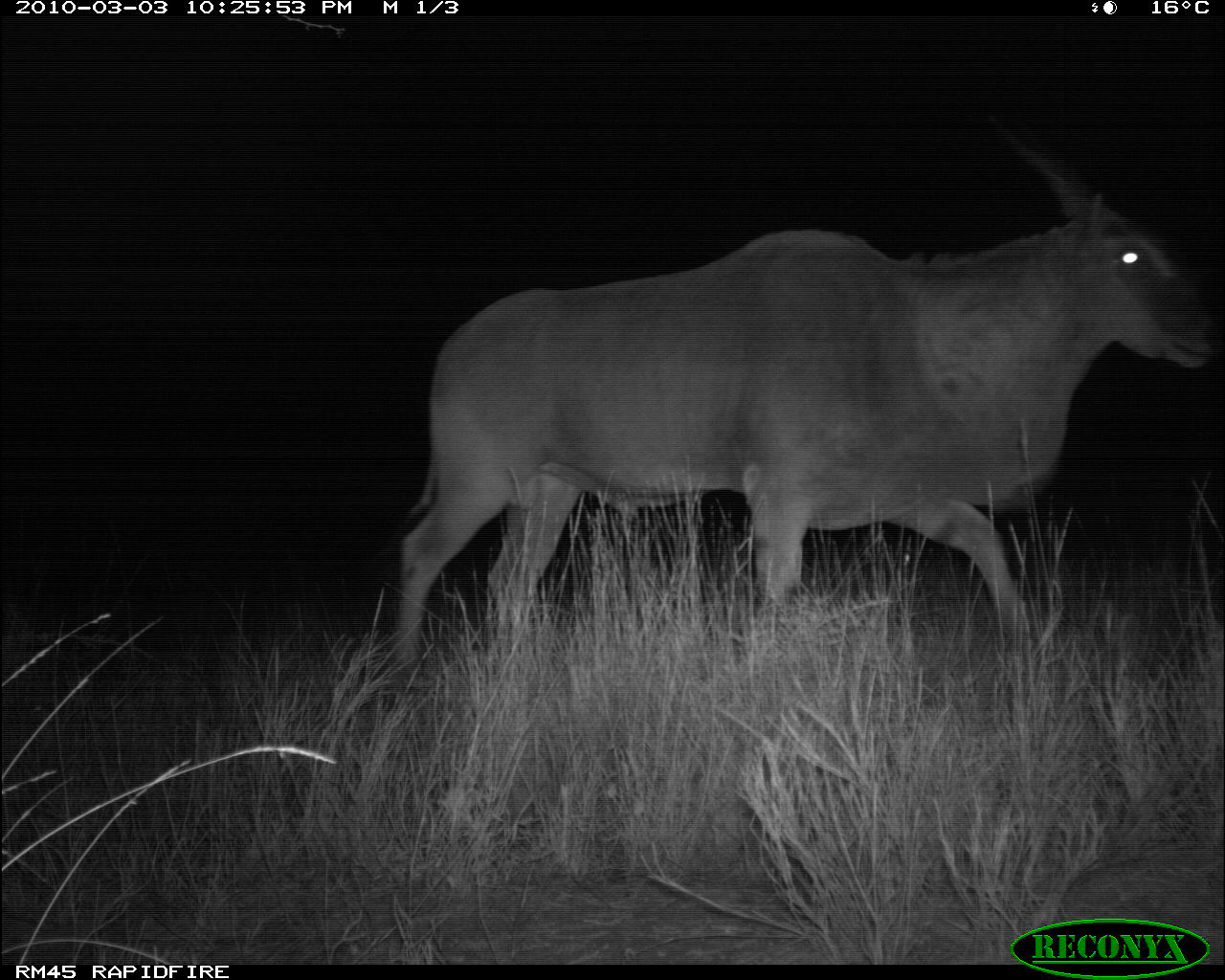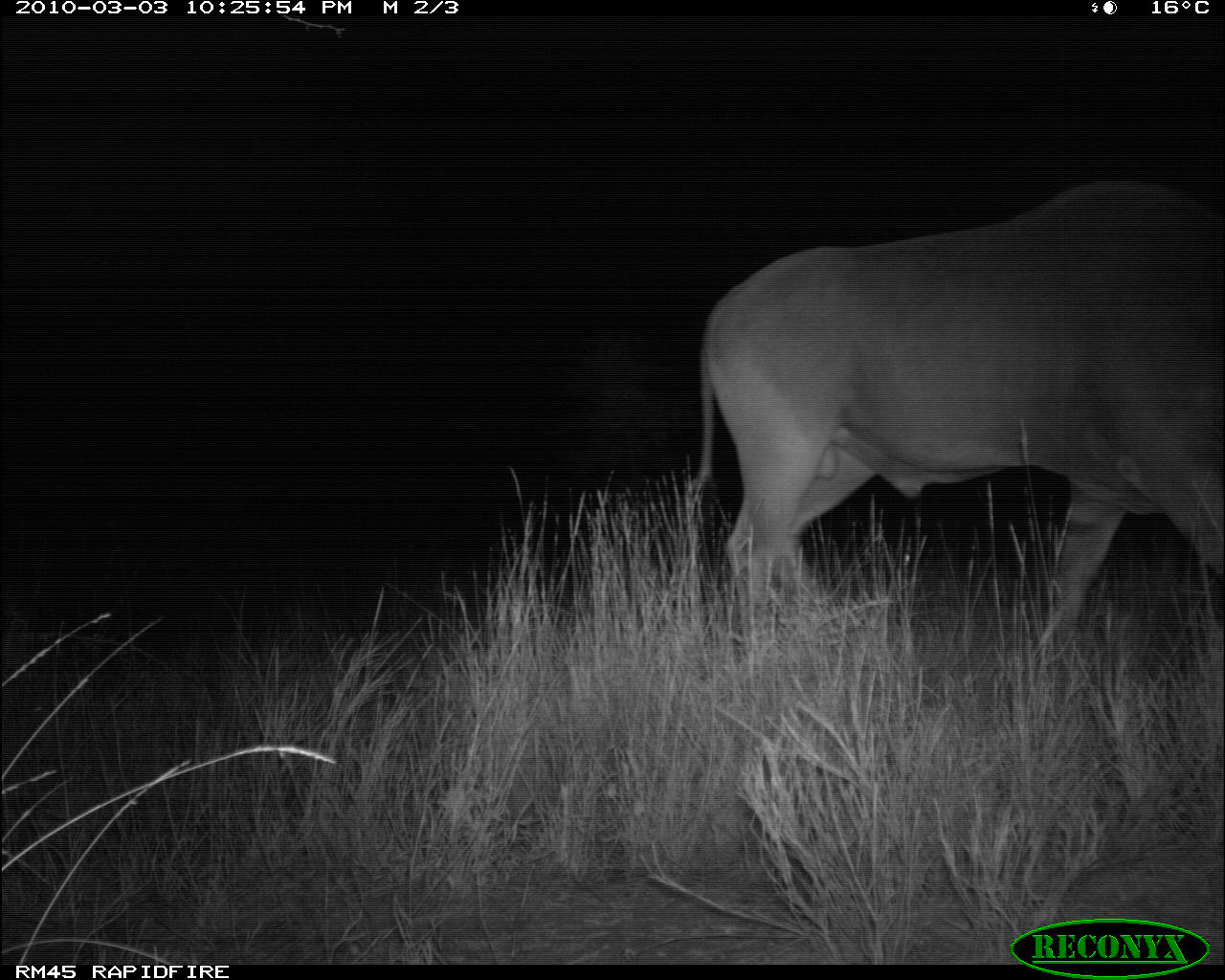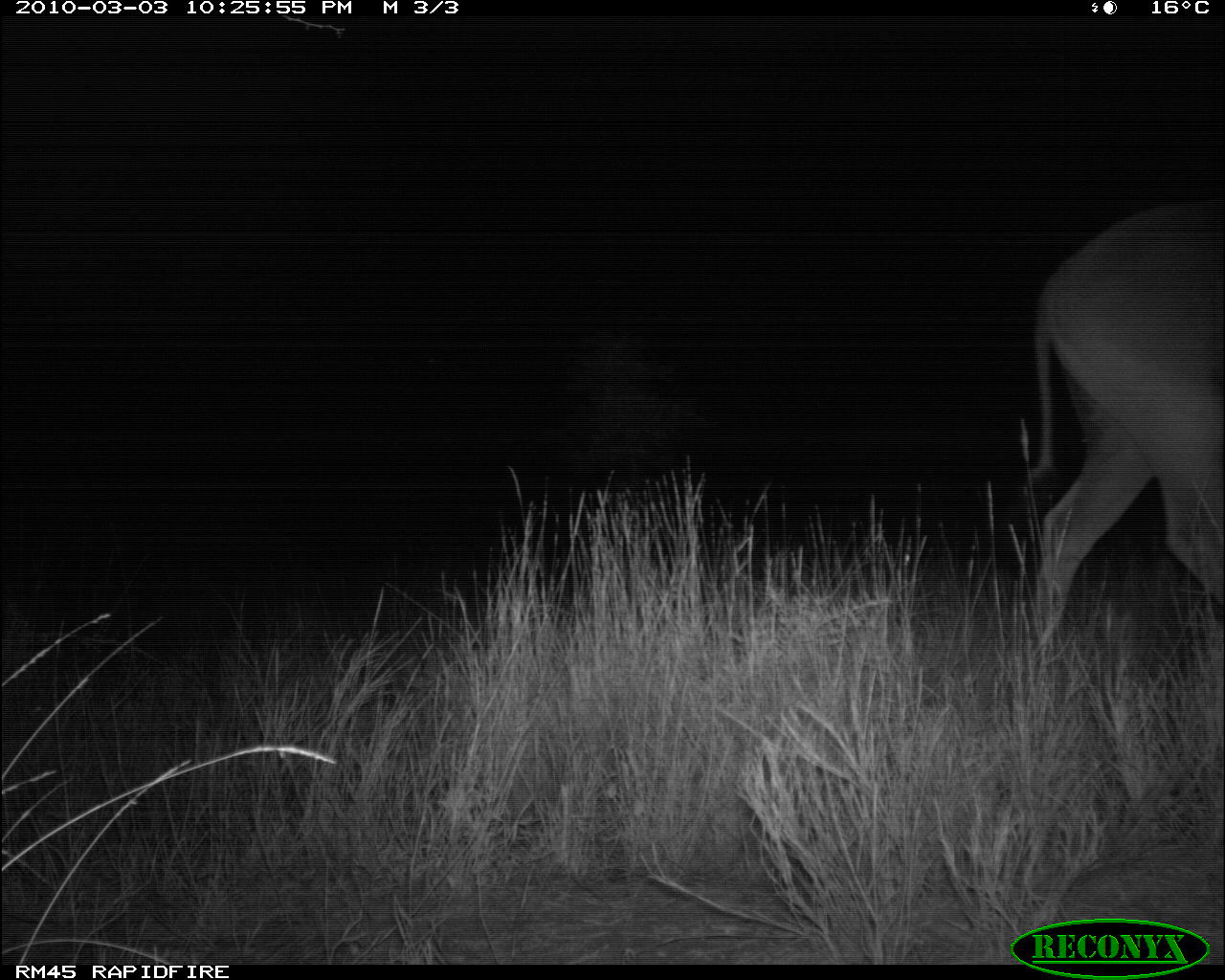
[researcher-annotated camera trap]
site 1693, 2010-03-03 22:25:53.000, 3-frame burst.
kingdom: Animalia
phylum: Chordata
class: Mammalia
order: Artiodactyla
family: Bovidae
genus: Tragelaphus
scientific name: Tragelaphus oryx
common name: eland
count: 1